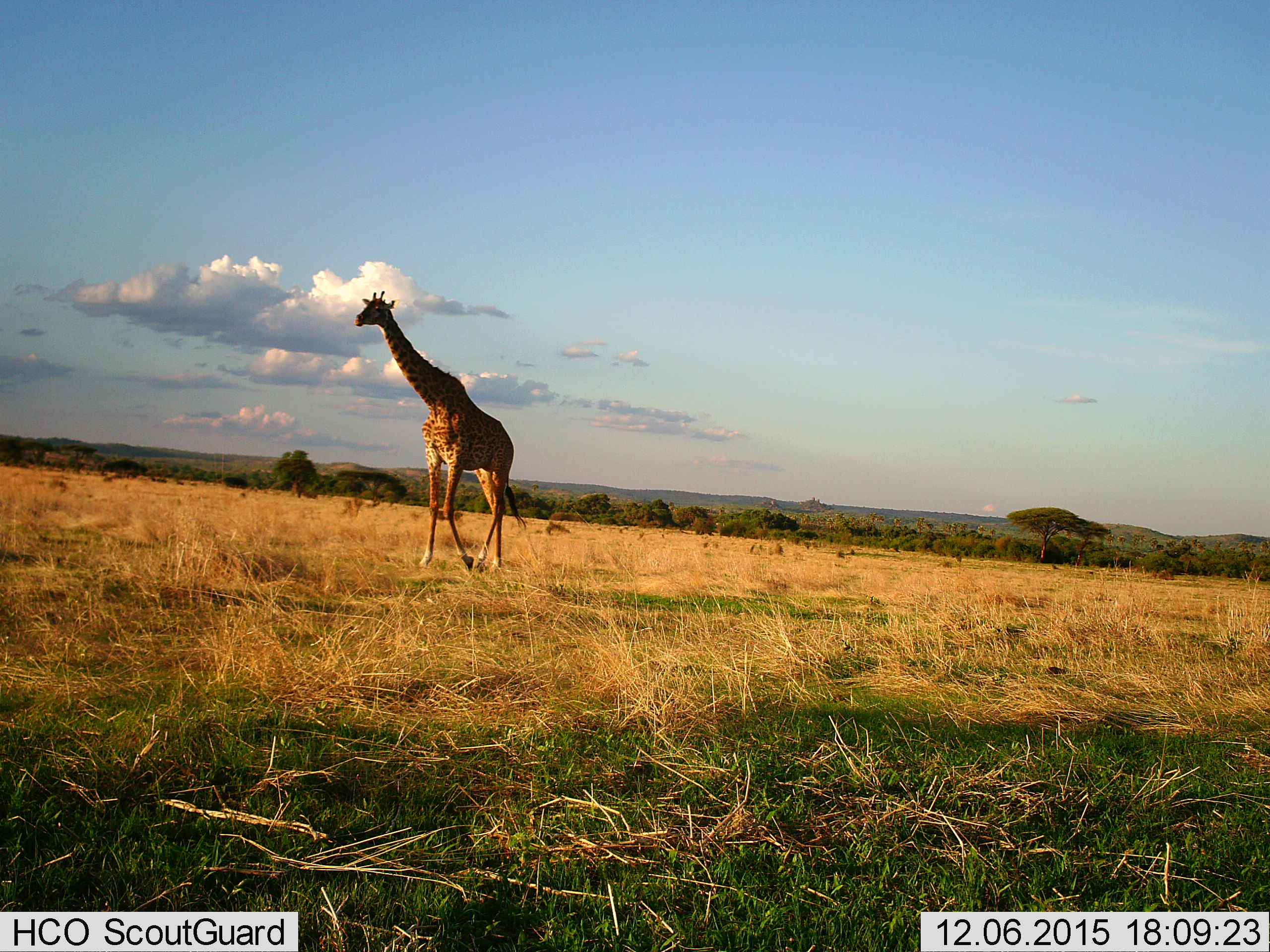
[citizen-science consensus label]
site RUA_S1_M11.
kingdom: Animalia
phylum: Chordata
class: Mammalia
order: Artiodactyla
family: Giraffidae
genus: Giraffa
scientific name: Giraffa camelopardalis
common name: giraffe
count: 1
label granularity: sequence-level